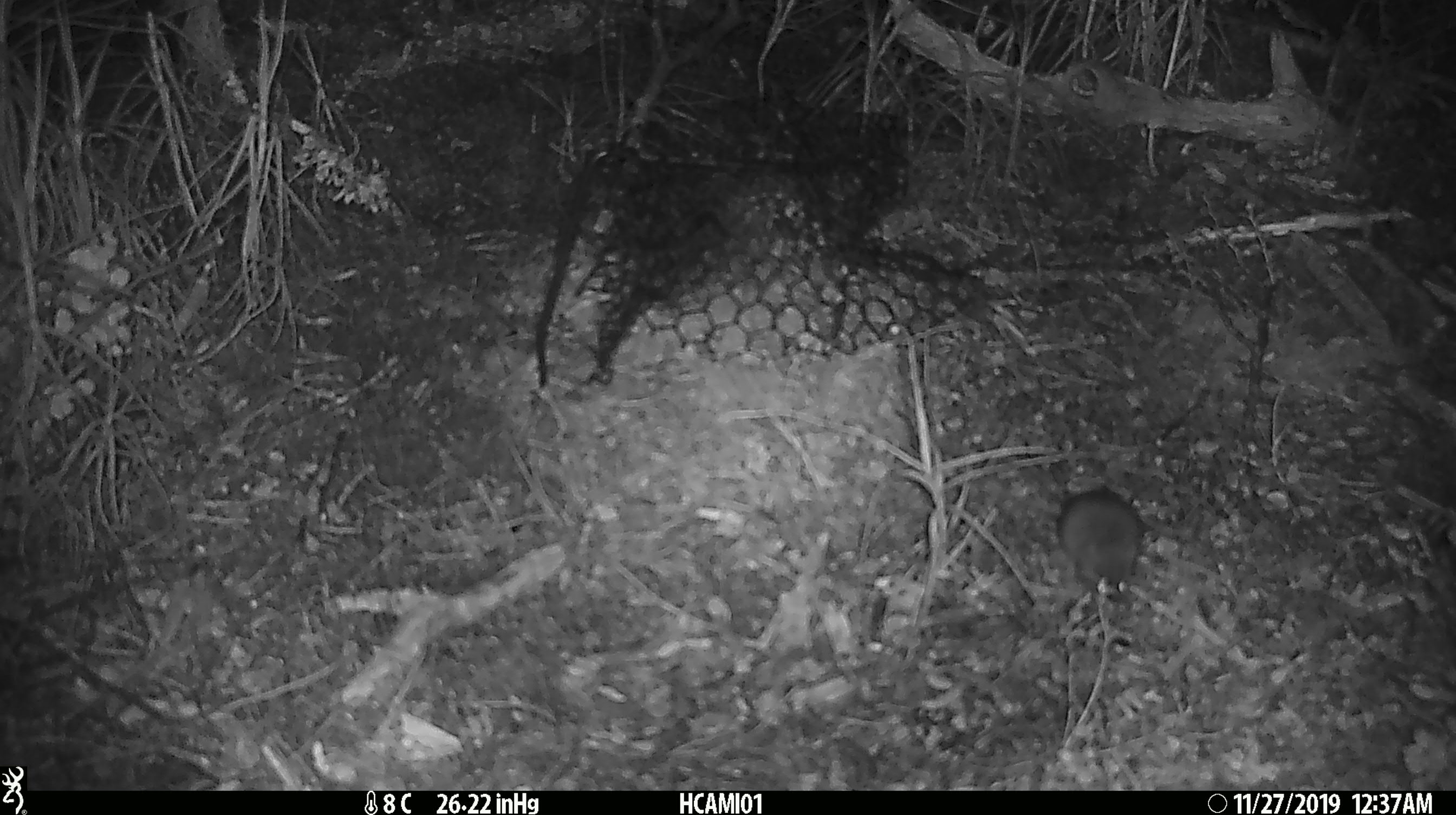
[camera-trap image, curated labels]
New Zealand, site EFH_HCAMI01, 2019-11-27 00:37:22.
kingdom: Animalia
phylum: Chordata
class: Mammalia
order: Rodentia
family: Muridae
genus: Mus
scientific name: Mus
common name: mouse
Mouse (Mus).